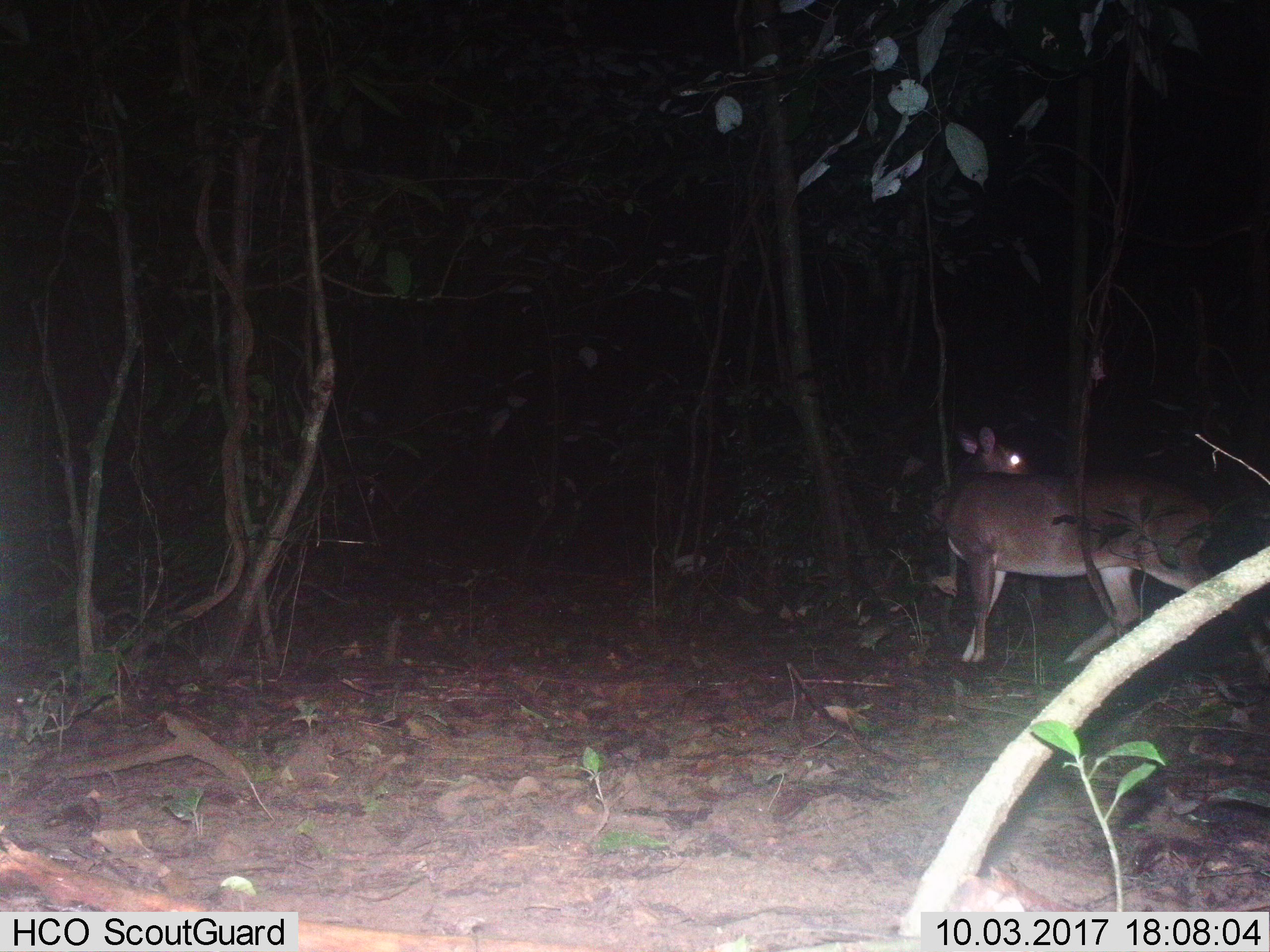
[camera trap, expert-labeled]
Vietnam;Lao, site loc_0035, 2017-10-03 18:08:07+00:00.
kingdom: Animalia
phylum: Chordata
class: Mammalia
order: Artiodactyla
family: Cervidae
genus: Muntiacus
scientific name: Muntiacus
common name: muntjacs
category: unidentified muntjac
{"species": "unidentified muntjac (muntjacs) (Muntiacus)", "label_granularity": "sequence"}